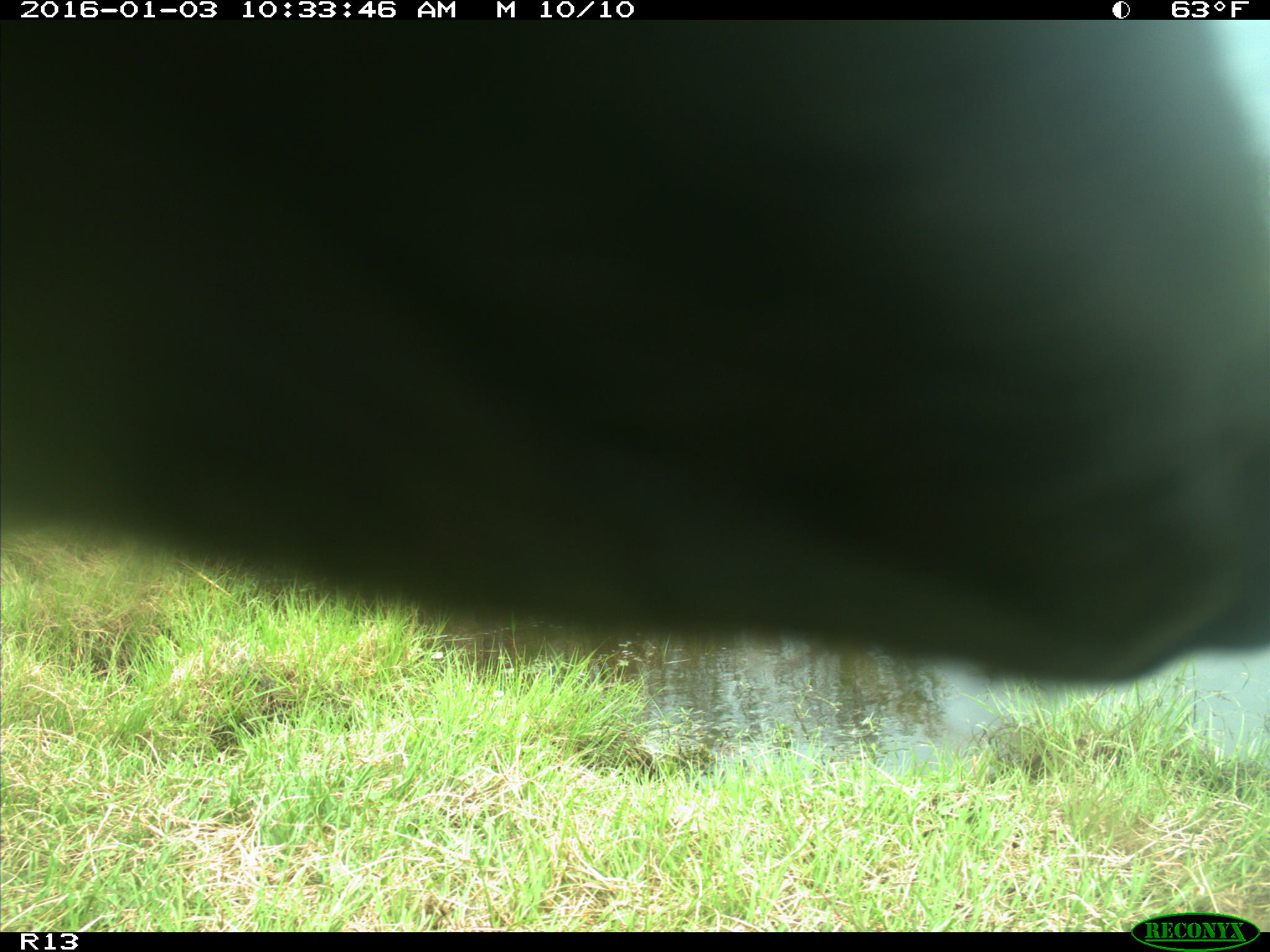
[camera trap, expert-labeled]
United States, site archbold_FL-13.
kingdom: Animalia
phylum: Chordata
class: Mammalia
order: Artiodactyla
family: Bovidae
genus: Bos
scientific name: Bos taurus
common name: domestic cow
Bos taurus (domestic cow).